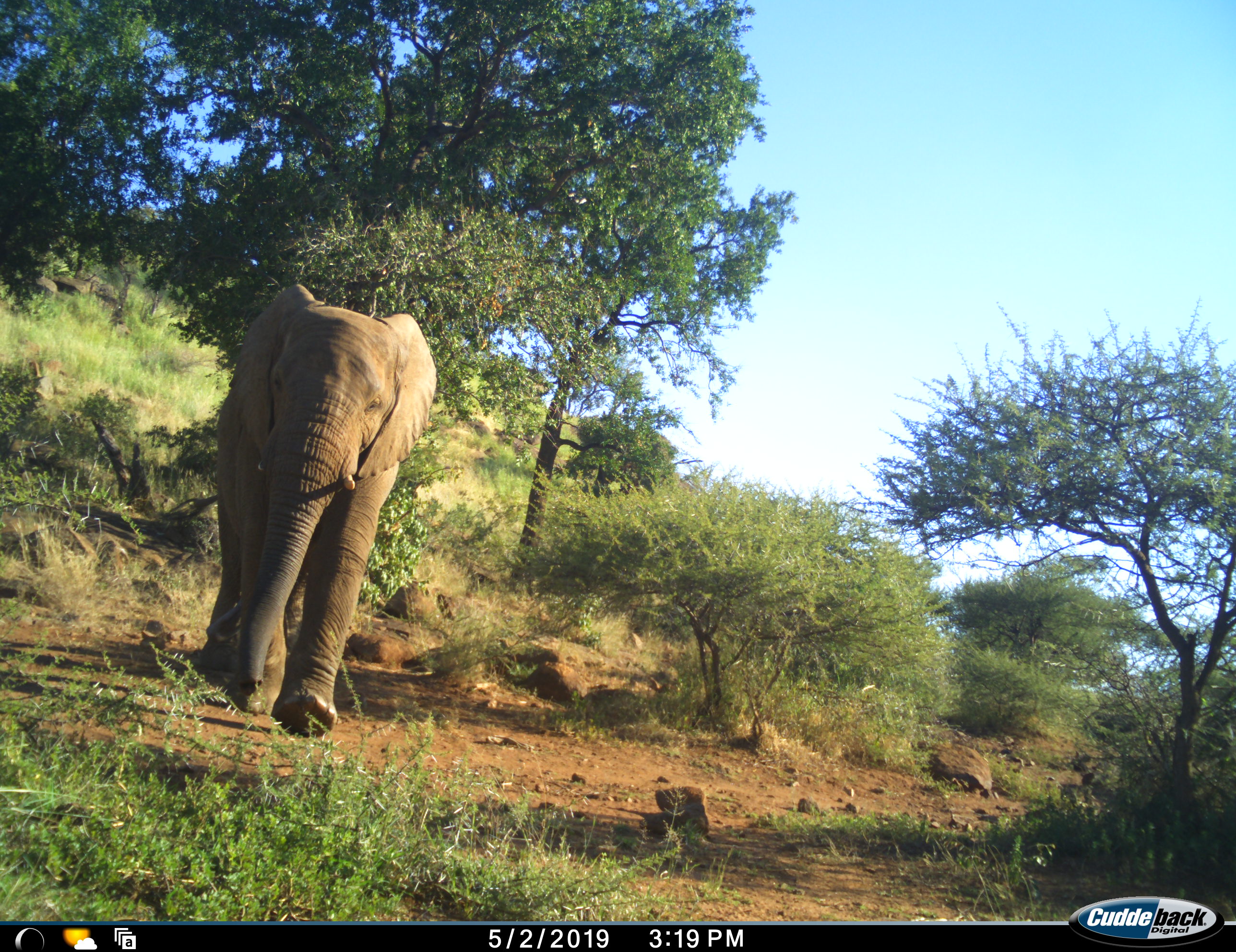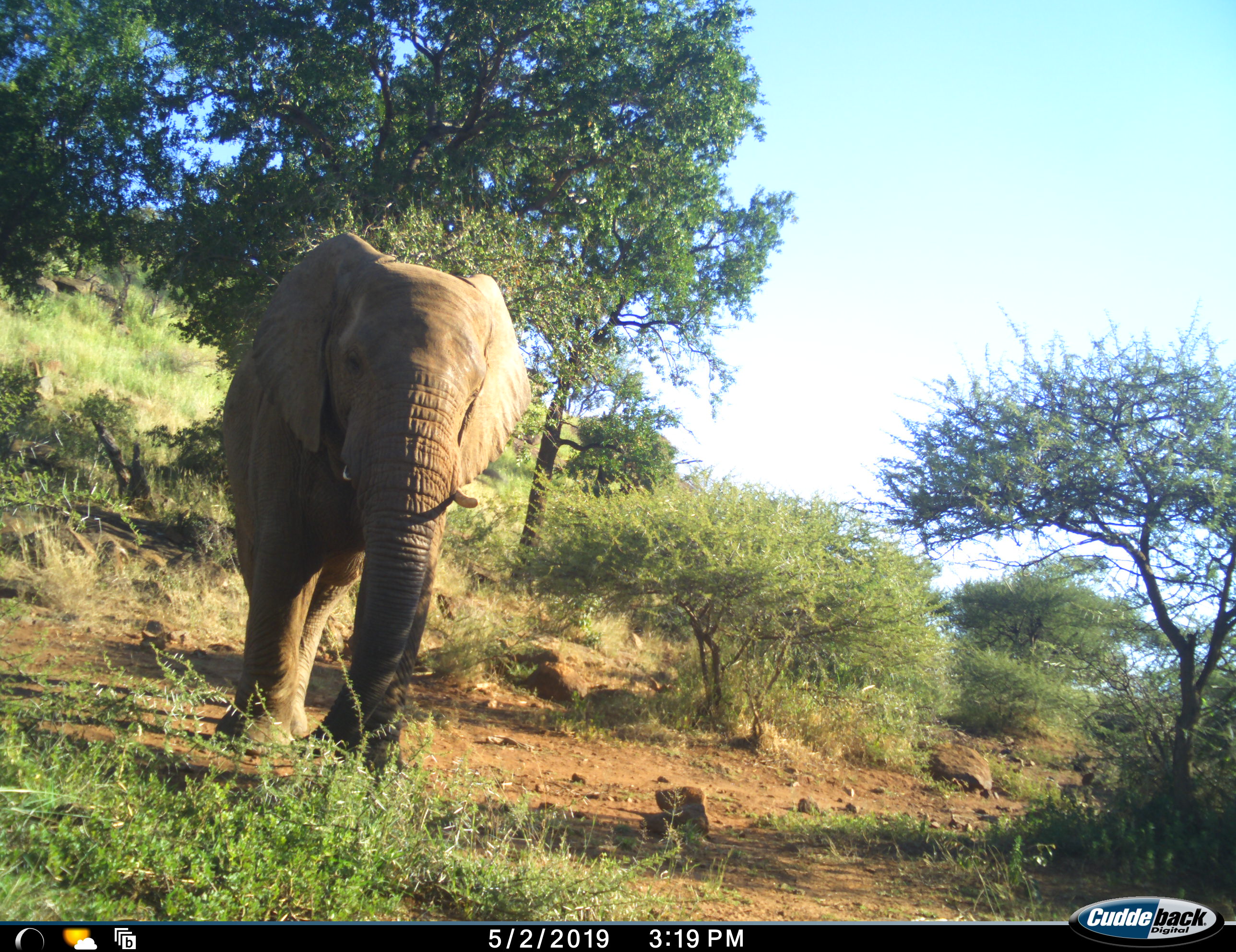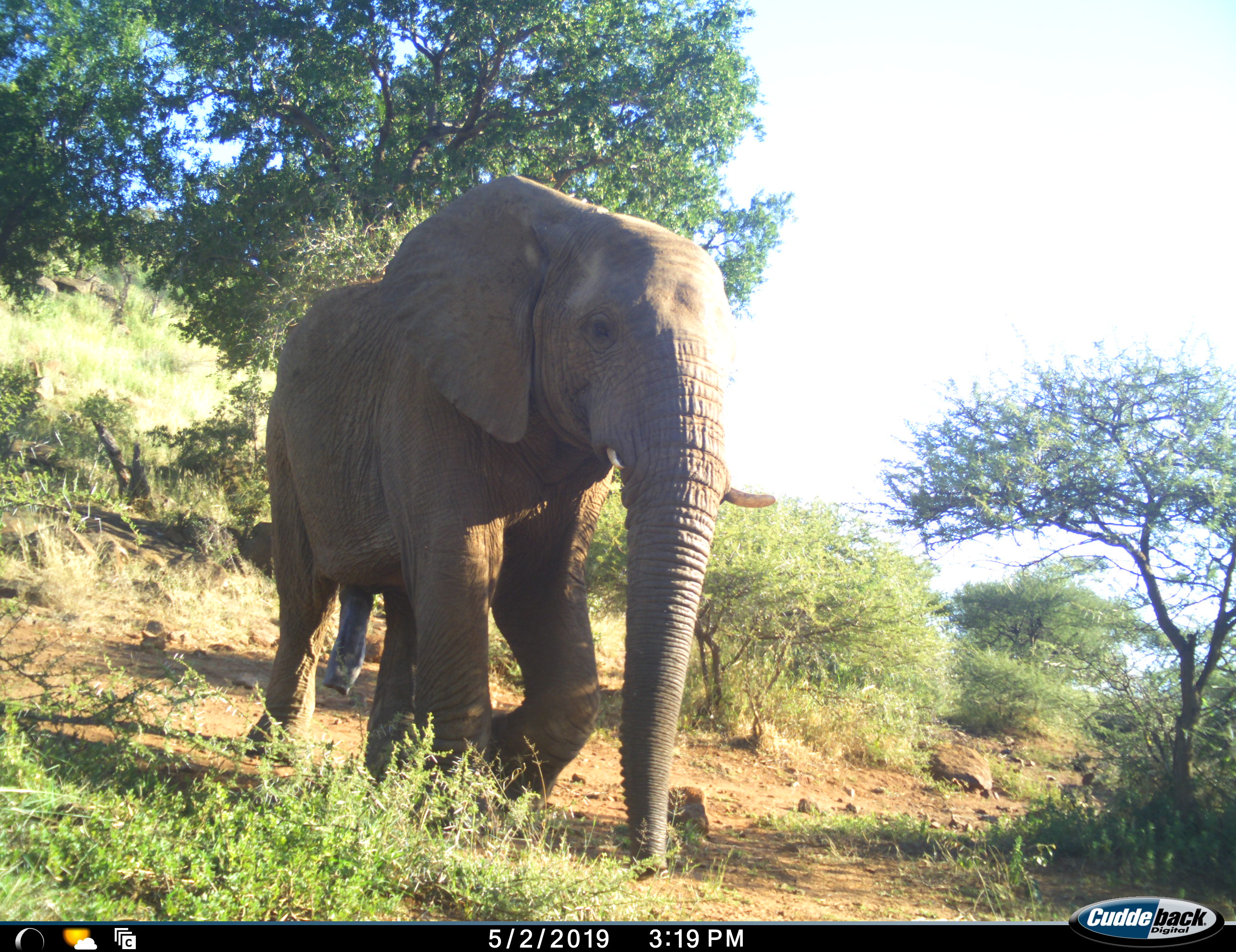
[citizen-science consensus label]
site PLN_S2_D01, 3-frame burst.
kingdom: Animalia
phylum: Chordata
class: Mammalia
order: Proboscidea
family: Elephantidae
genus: Loxodonta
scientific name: Loxodonta africana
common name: african bush elephant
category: elephant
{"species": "elephant (african bush elephant) (Loxodonta africana)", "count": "1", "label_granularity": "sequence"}